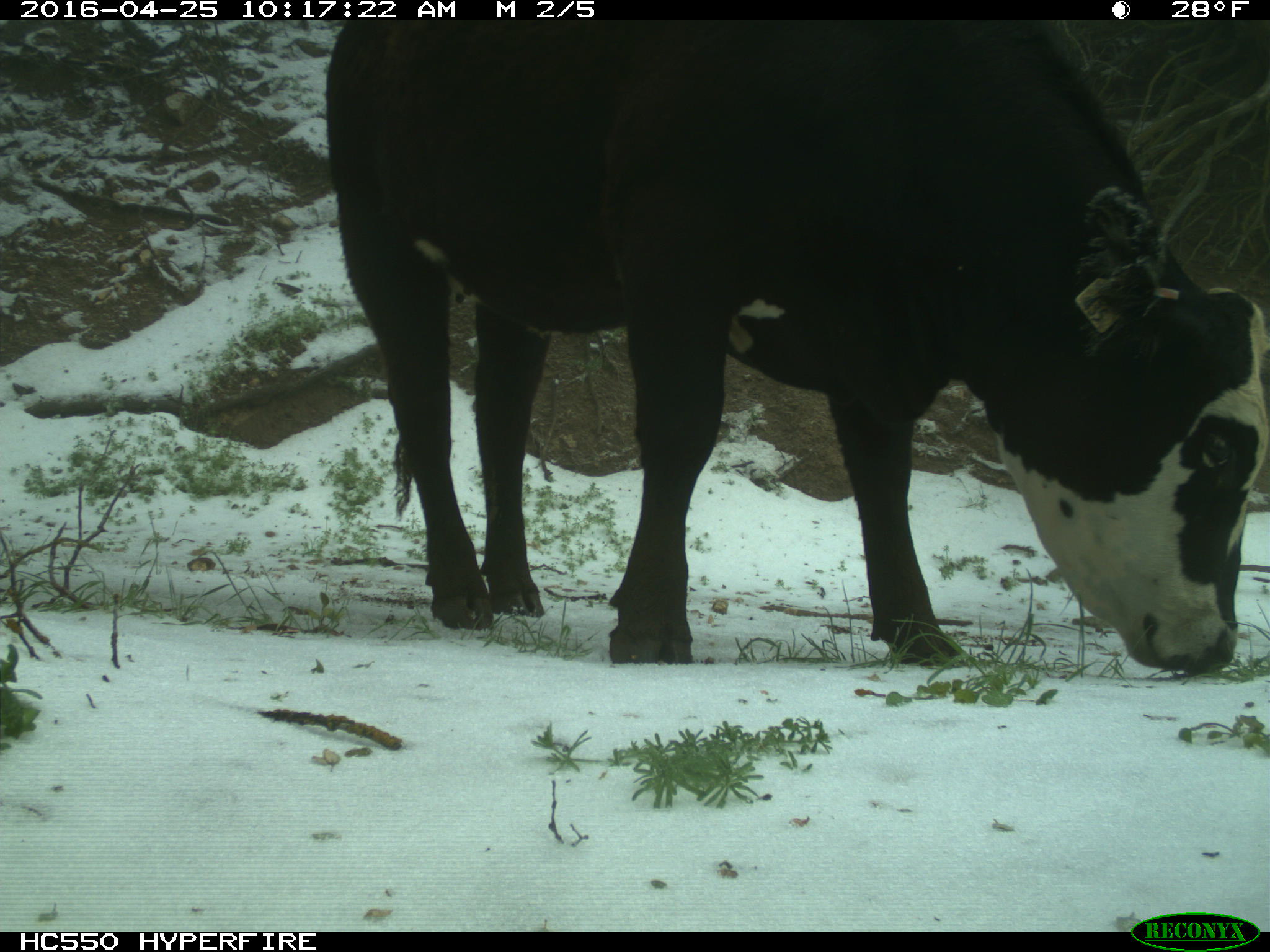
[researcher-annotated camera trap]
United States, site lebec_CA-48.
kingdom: Animalia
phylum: Chordata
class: Mammalia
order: Artiodactyla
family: Bovidae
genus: Bos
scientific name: Bos taurus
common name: domestic cow